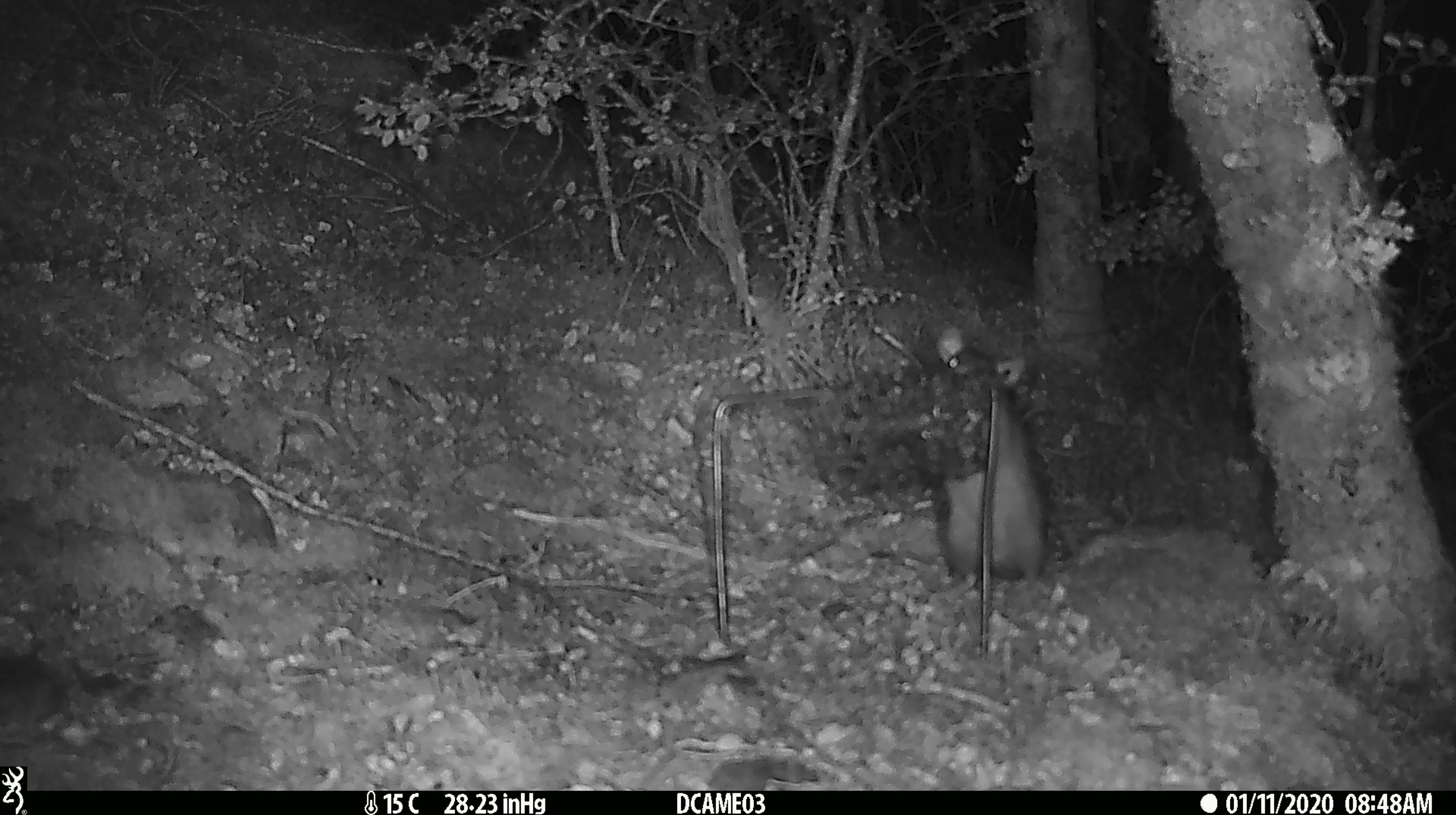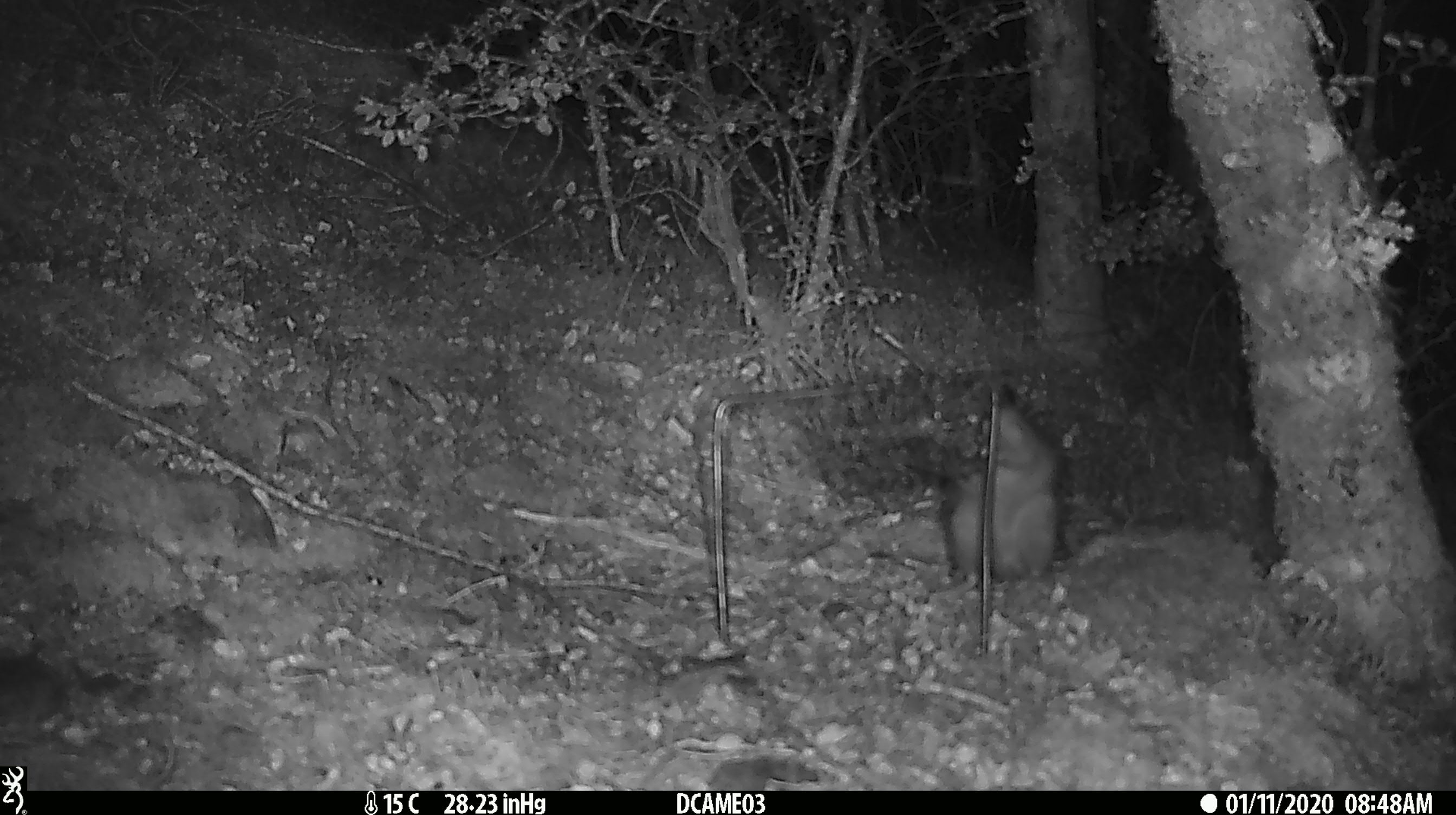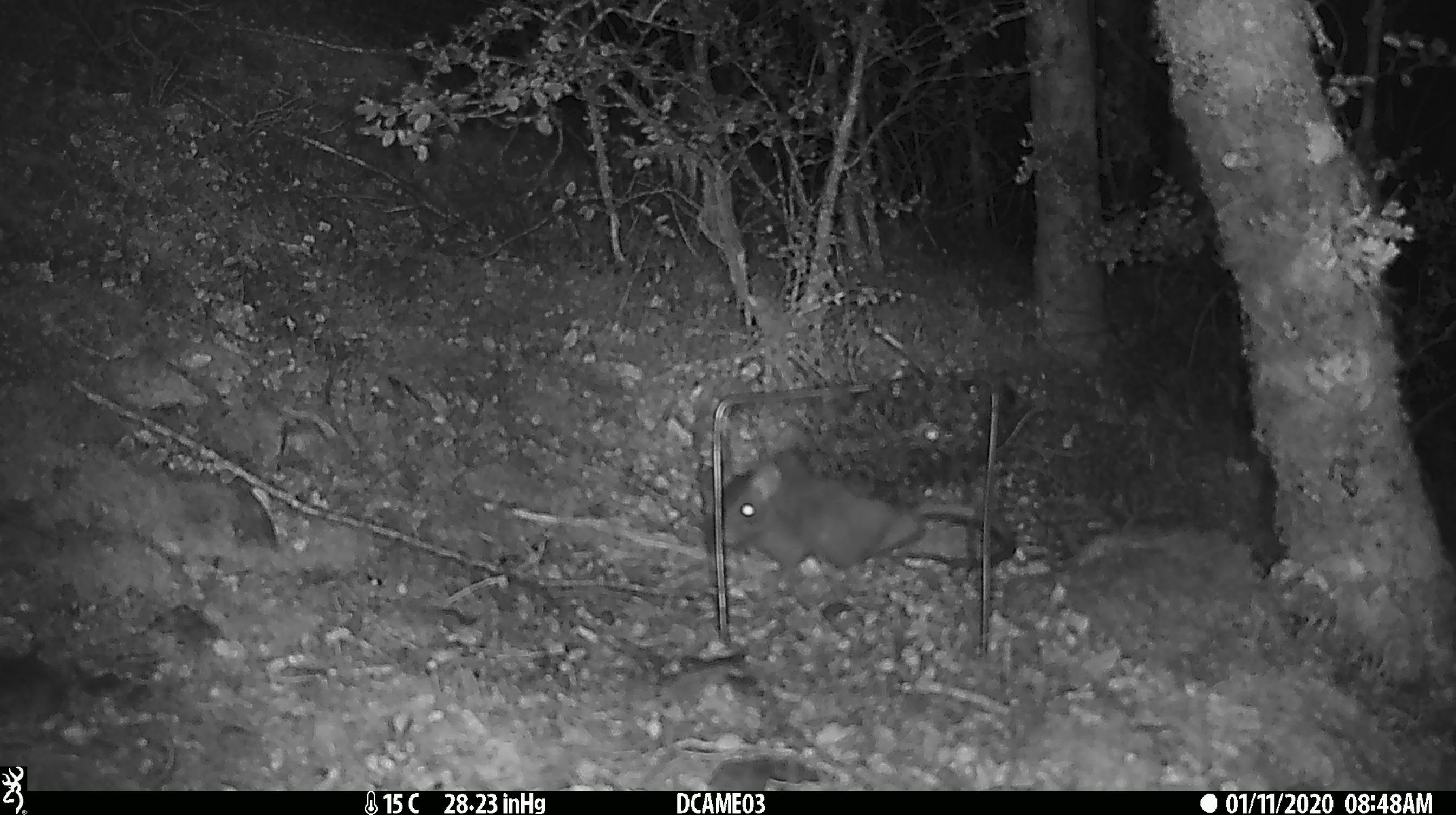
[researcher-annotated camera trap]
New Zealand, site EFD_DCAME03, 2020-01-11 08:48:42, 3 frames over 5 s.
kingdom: Animalia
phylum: Chordata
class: Mammalia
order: Rodentia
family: Muridae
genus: Rattus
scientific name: Rattus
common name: rat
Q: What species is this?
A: Rat (Rattus).